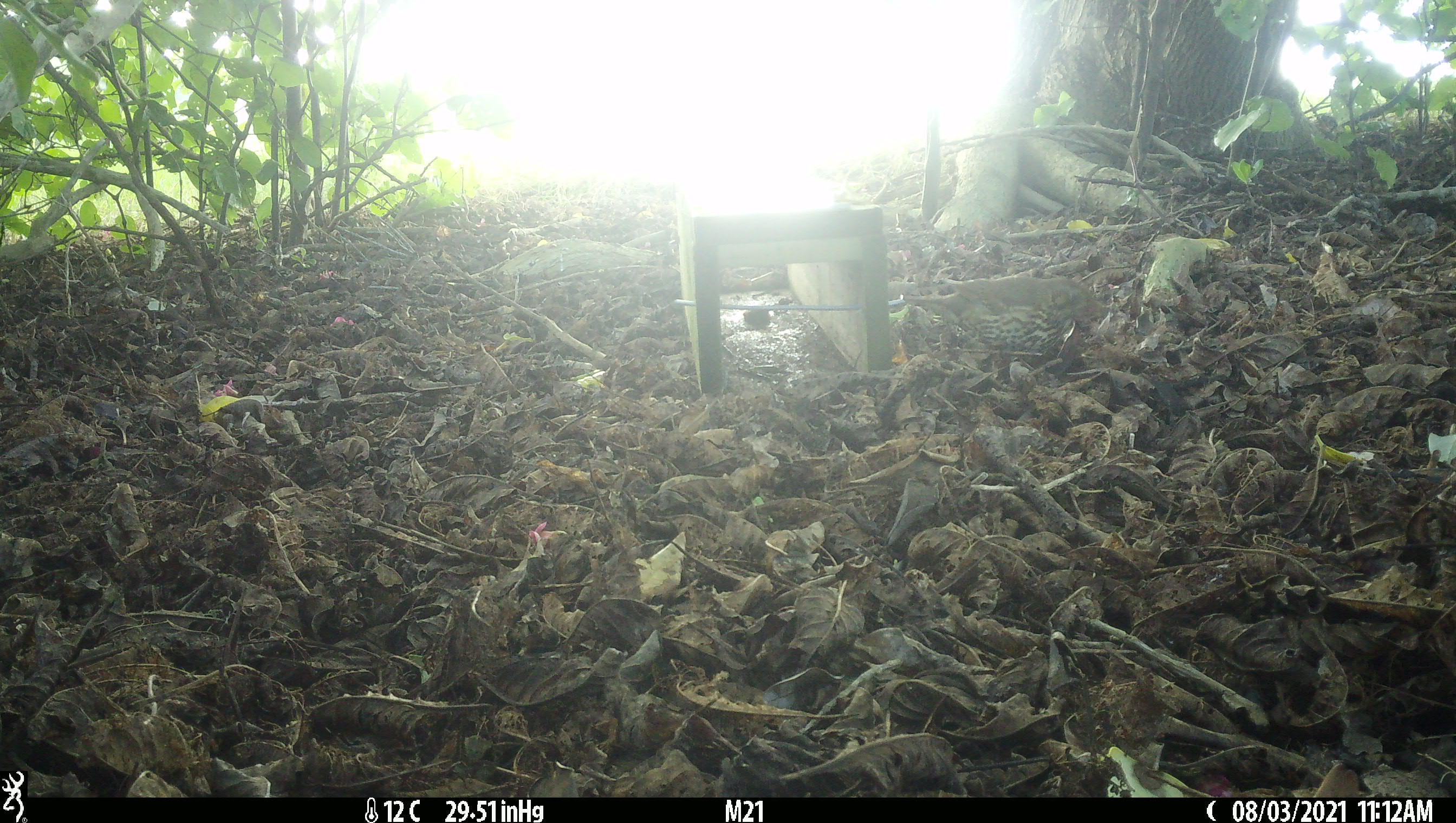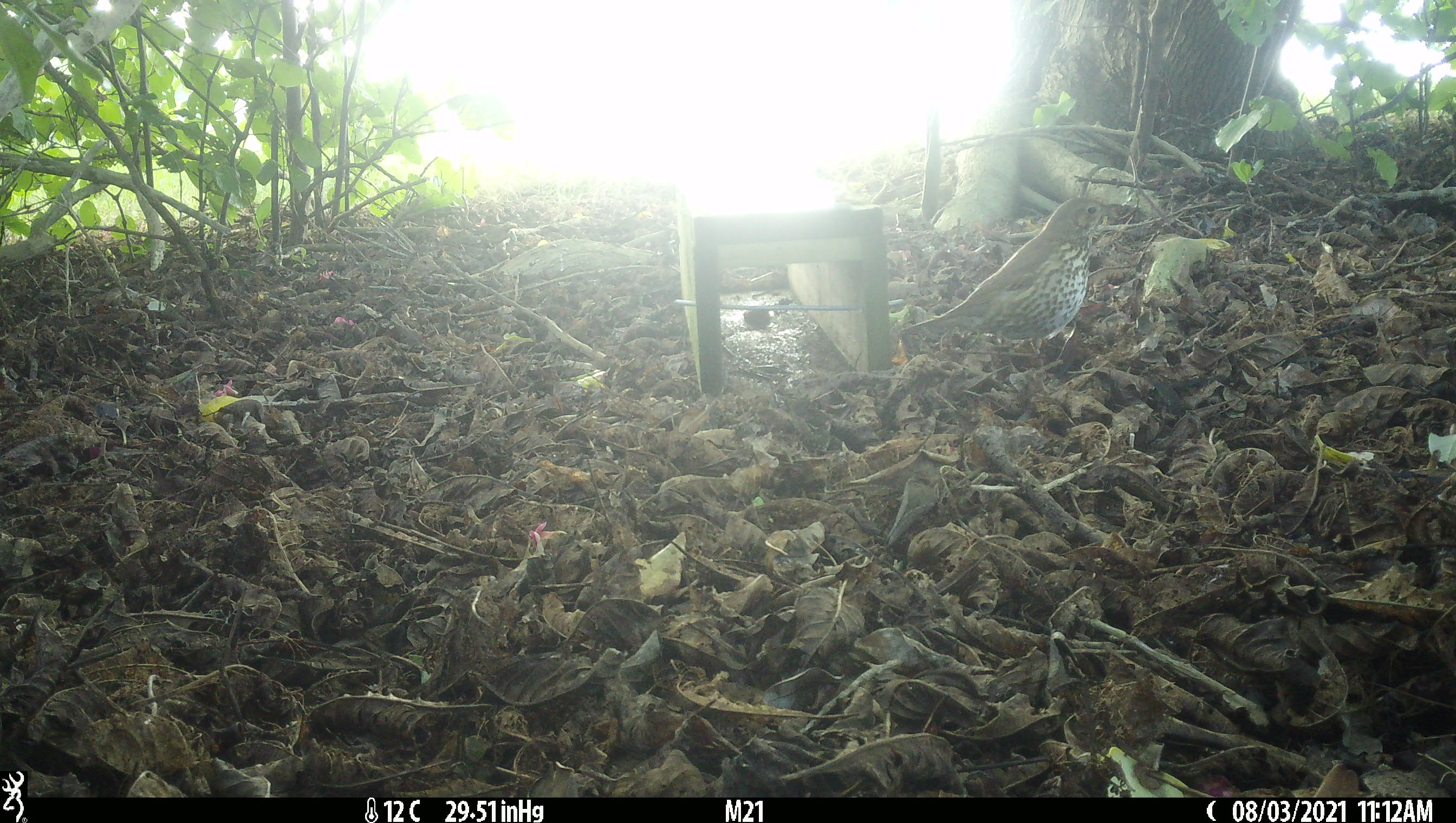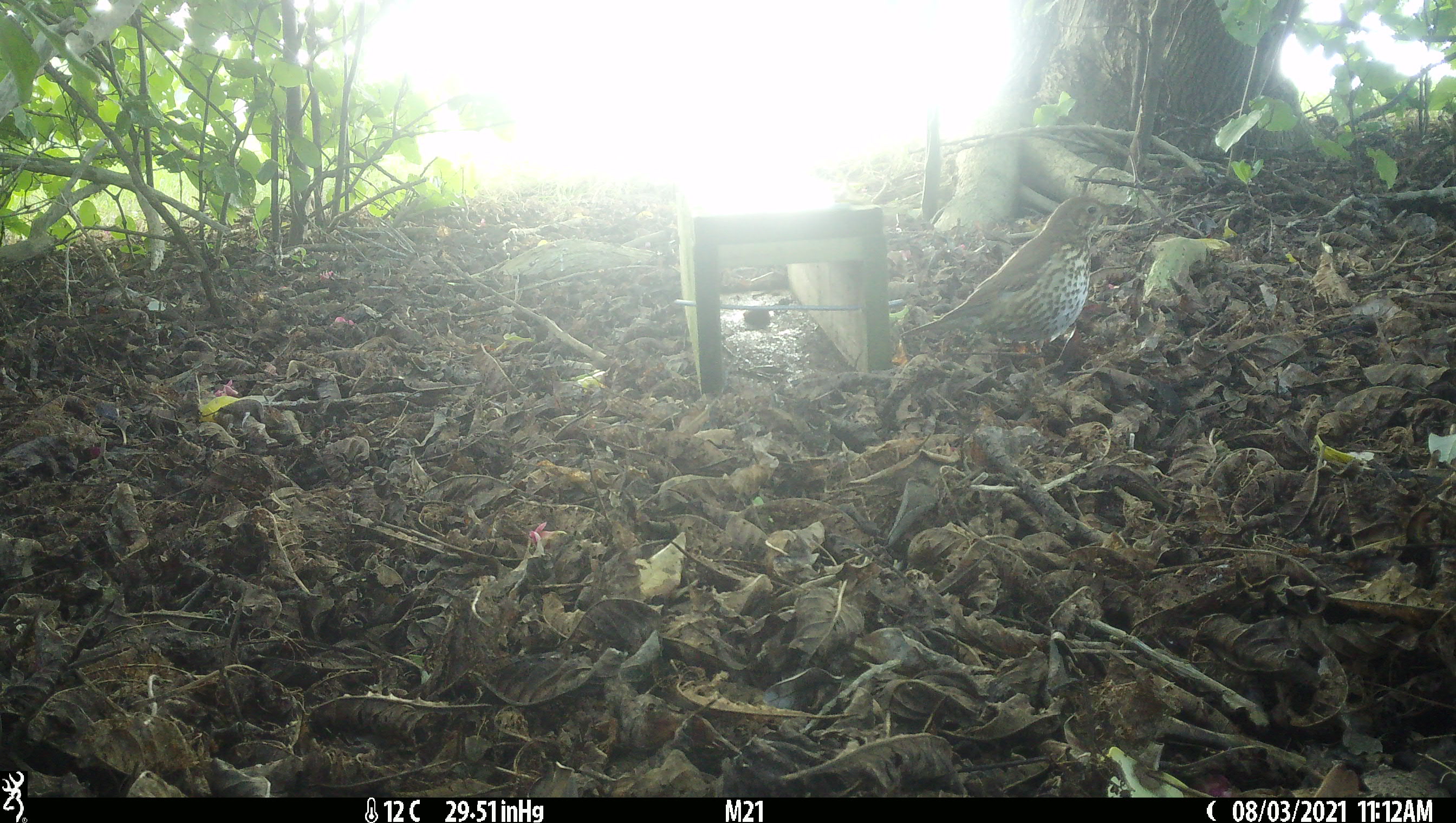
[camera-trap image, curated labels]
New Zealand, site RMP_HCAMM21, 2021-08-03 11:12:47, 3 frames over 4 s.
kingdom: Animalia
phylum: Chordata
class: Aves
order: Passeriformes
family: Turdidae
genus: Turdus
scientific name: Turdus philomelos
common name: song thrush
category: thrush